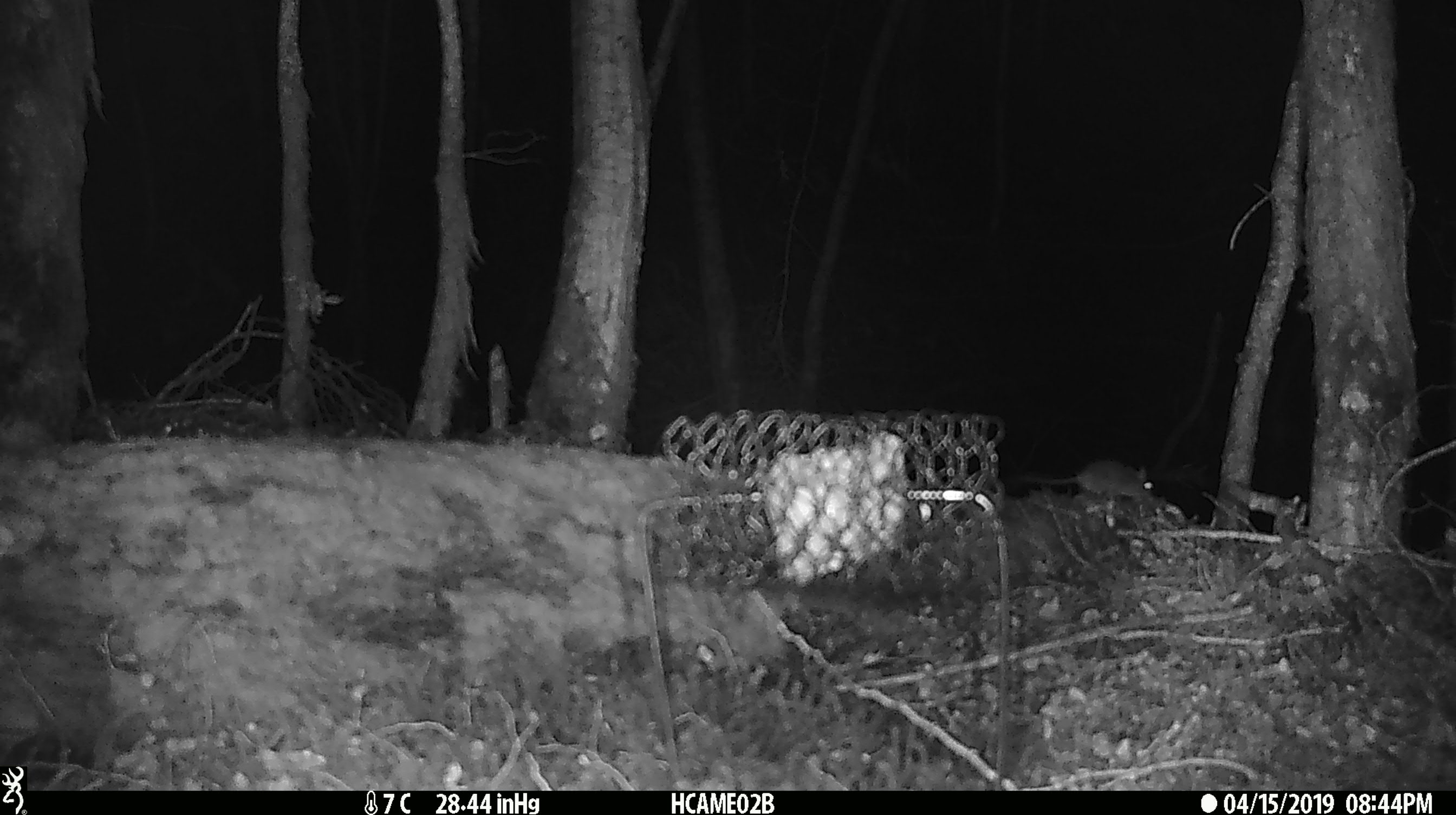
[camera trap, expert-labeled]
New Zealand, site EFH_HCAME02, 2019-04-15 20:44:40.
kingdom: Animalia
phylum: Chordata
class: Mammalia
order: Rodentia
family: Muridae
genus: Mus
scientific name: Mus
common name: mouse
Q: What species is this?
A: Mouse (Mus).